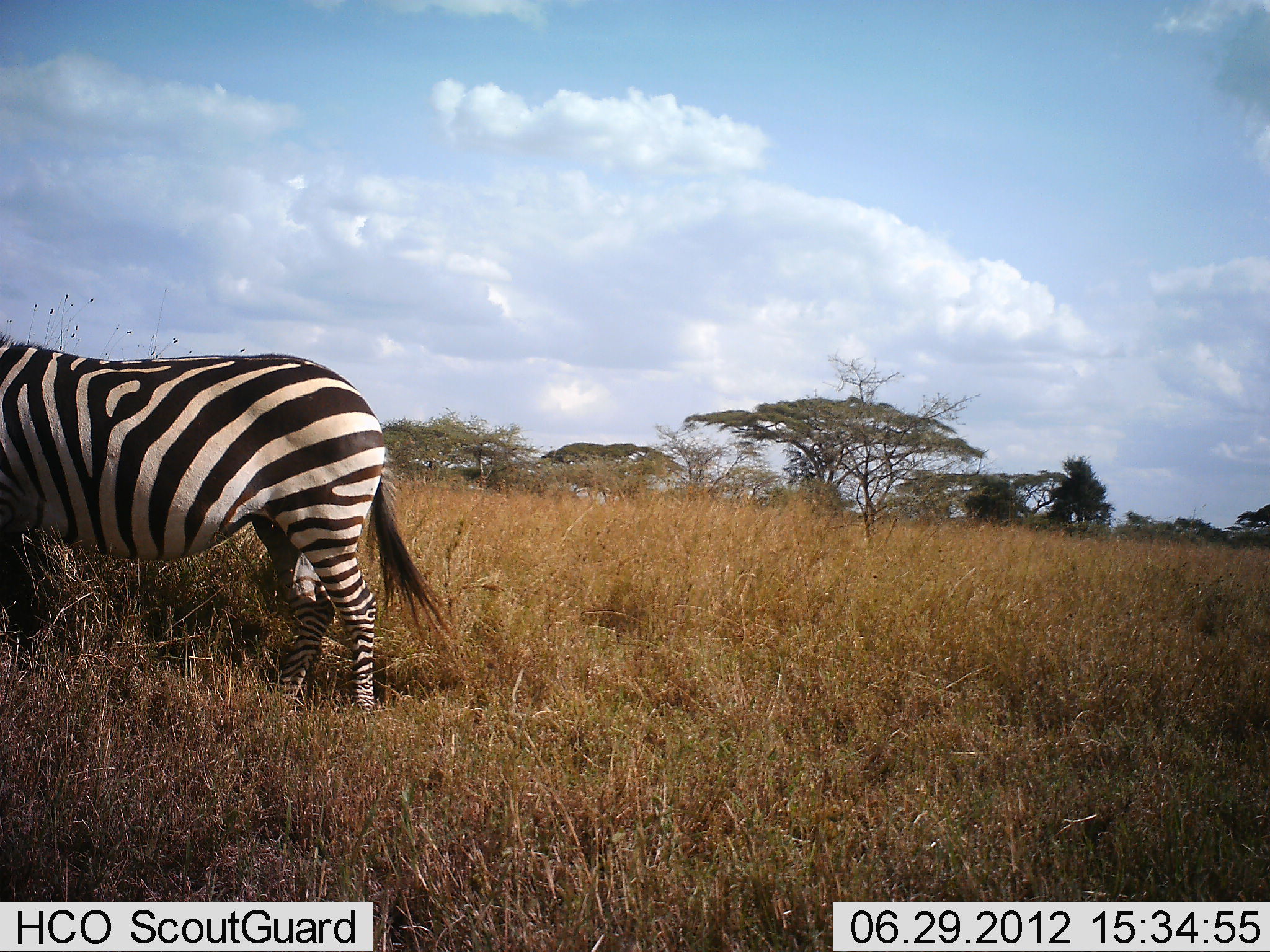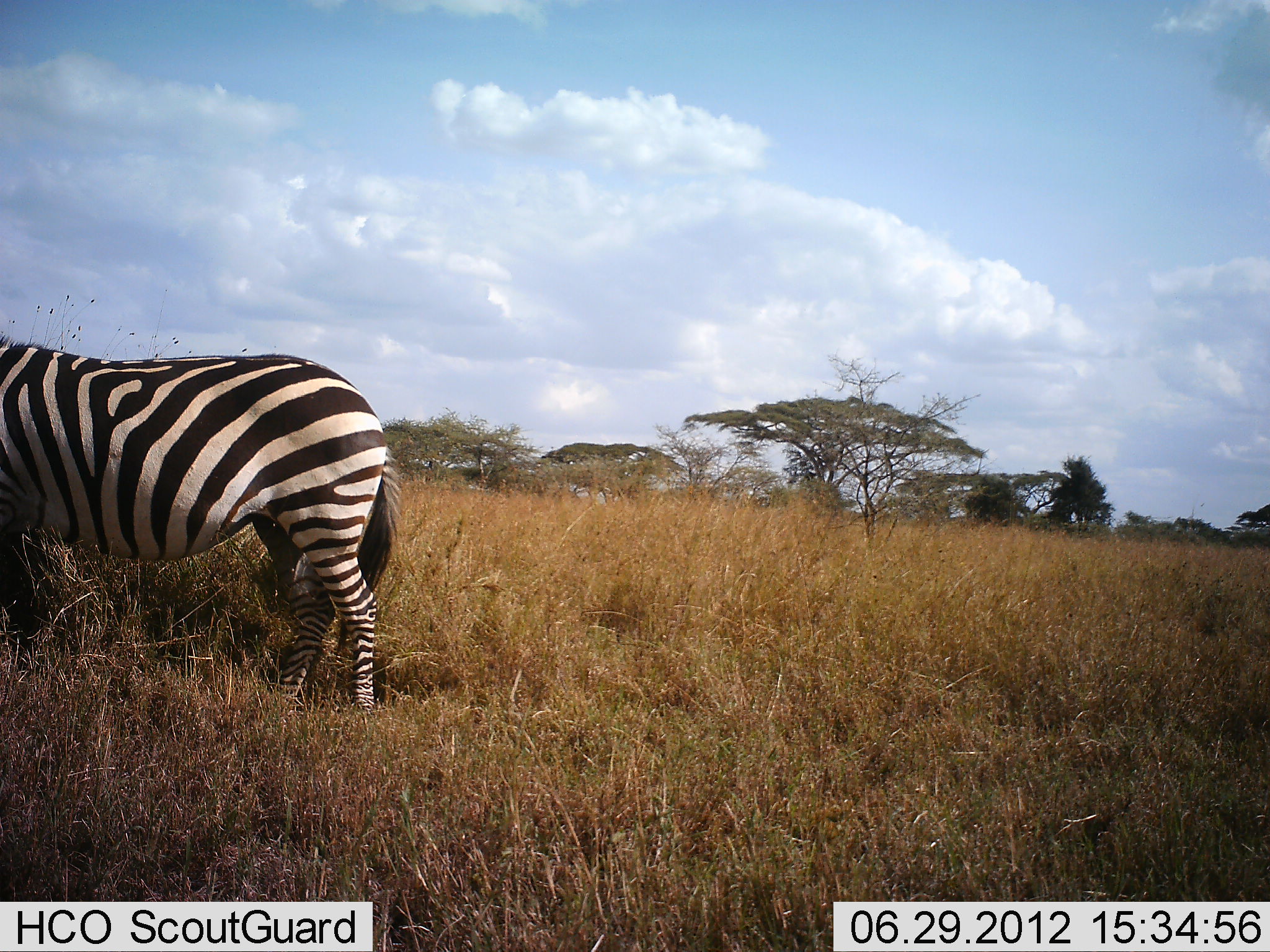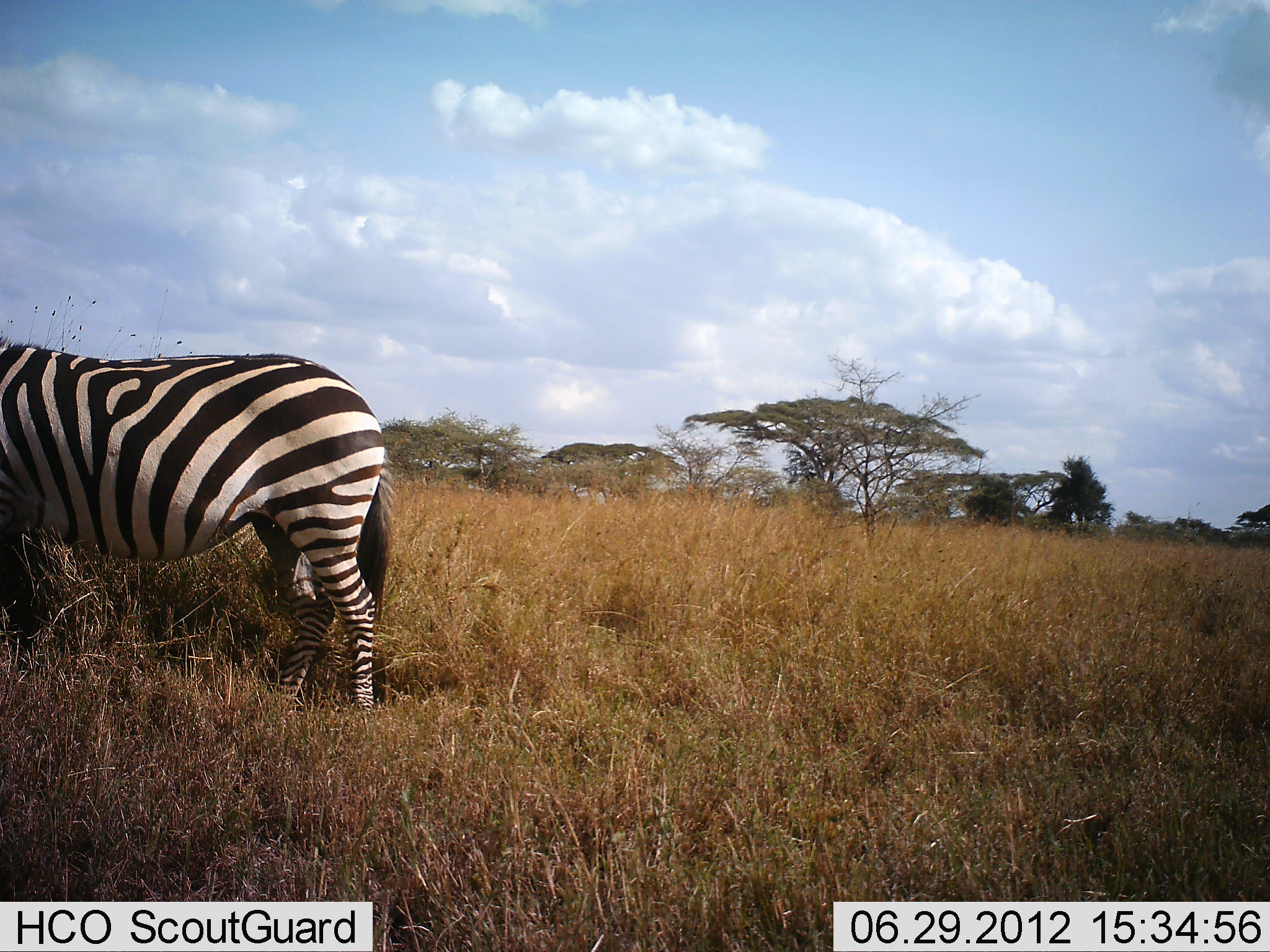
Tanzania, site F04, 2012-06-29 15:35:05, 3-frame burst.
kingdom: Animalia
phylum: Chordata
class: Mammalia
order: Perissodactyla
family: Equidae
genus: Equus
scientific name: Equus quagga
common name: plains zebra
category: zebra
Zebra (plains zebra) (Equus quagga), count 1. Behavior (volunteer vote fractions): standing 80%, resting 0%, moving 20%, interacting 0%. Young present (vote fraction): 0%. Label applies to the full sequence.